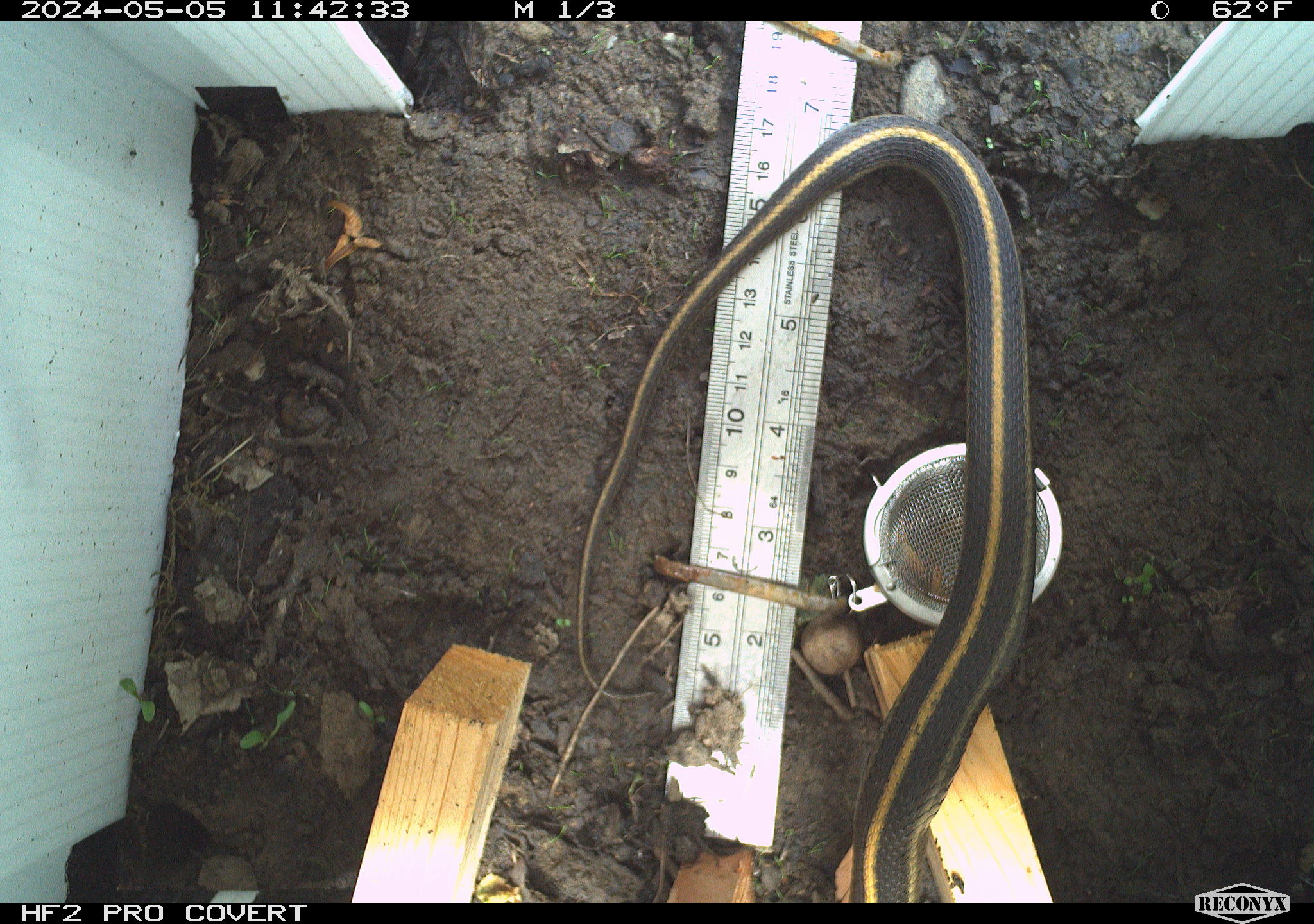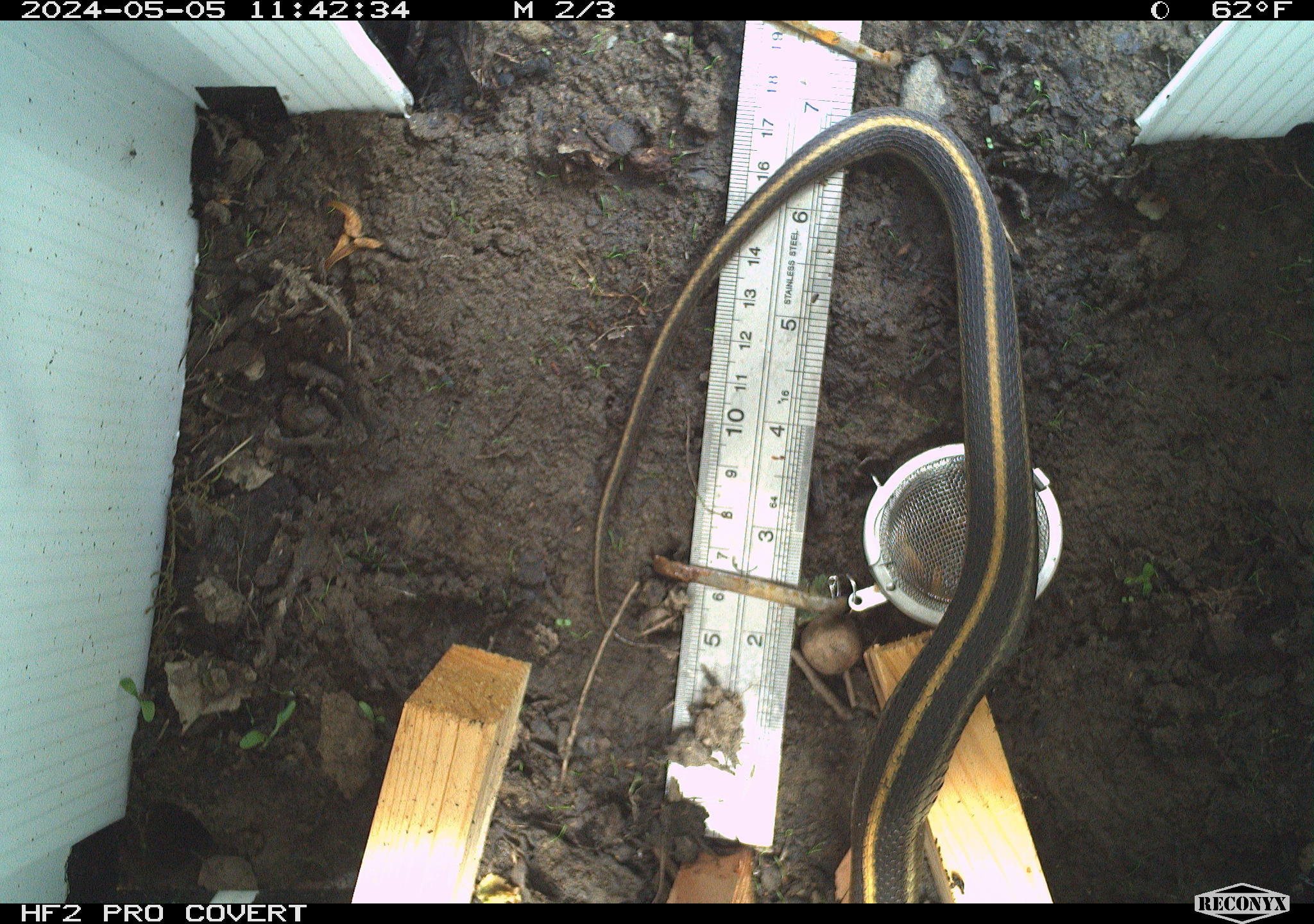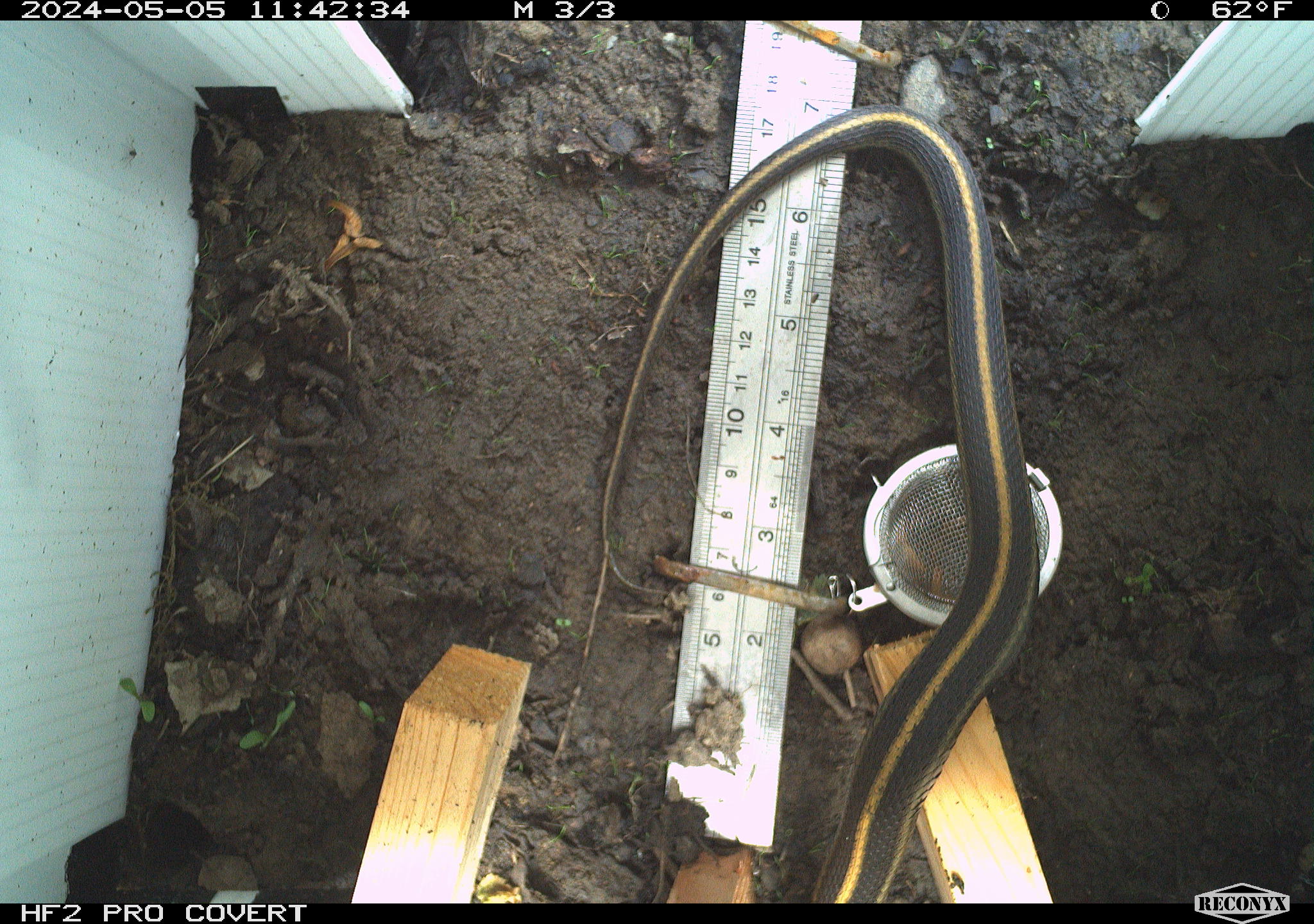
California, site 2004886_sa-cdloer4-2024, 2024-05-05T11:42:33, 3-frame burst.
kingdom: Animalia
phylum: Chordata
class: Reptilia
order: Squamata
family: Colubridae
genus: Thamnophis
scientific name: Thamnophis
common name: american gartersnakes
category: thamnophis species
Thamnophis species (american gartersnakes) (Thamnophis).